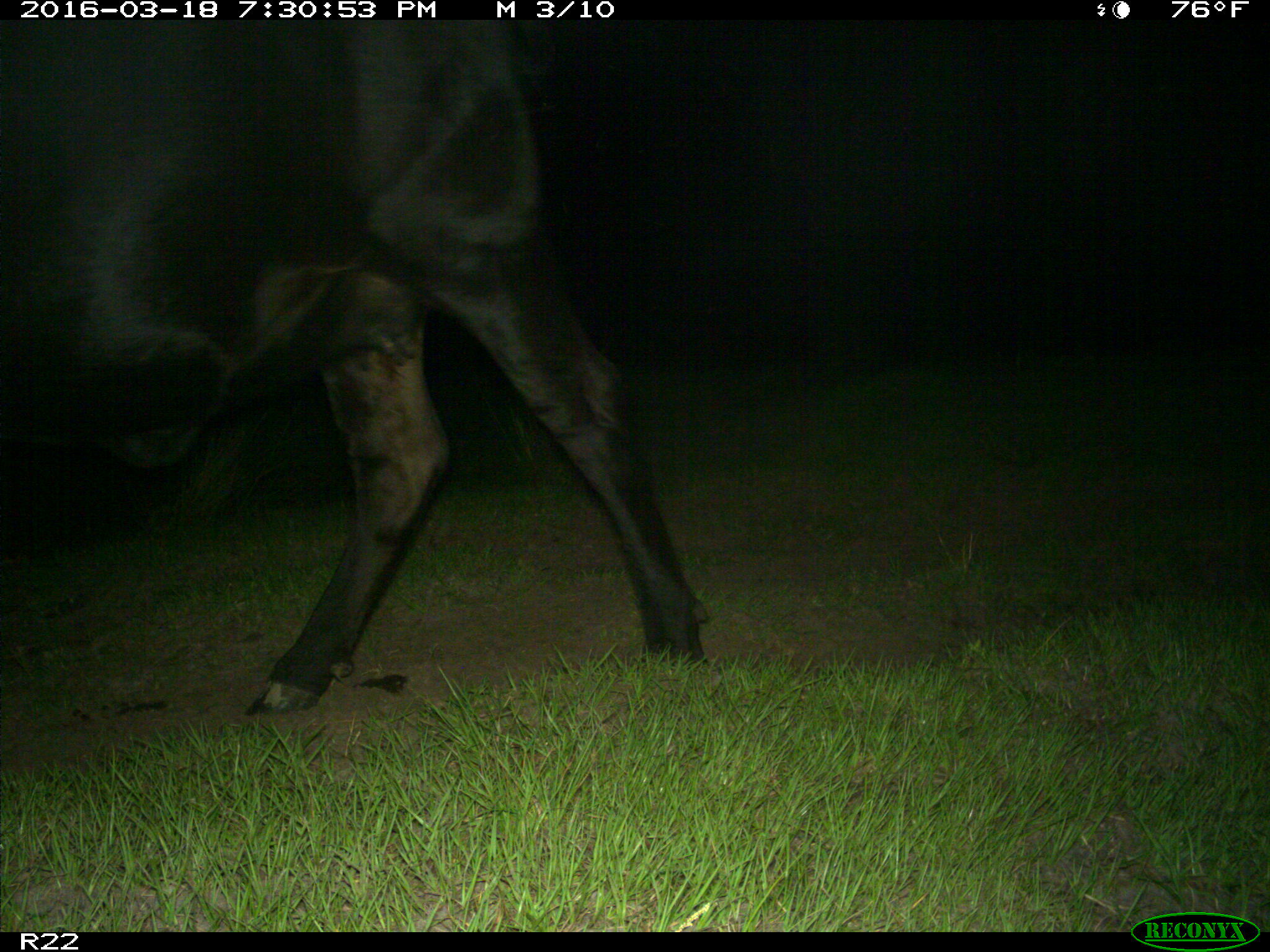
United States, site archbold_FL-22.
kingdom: Animalia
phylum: Chordata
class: Mammalia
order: Artiodactyla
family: Bovidae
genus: Bos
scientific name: Bos taurus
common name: domestic cow